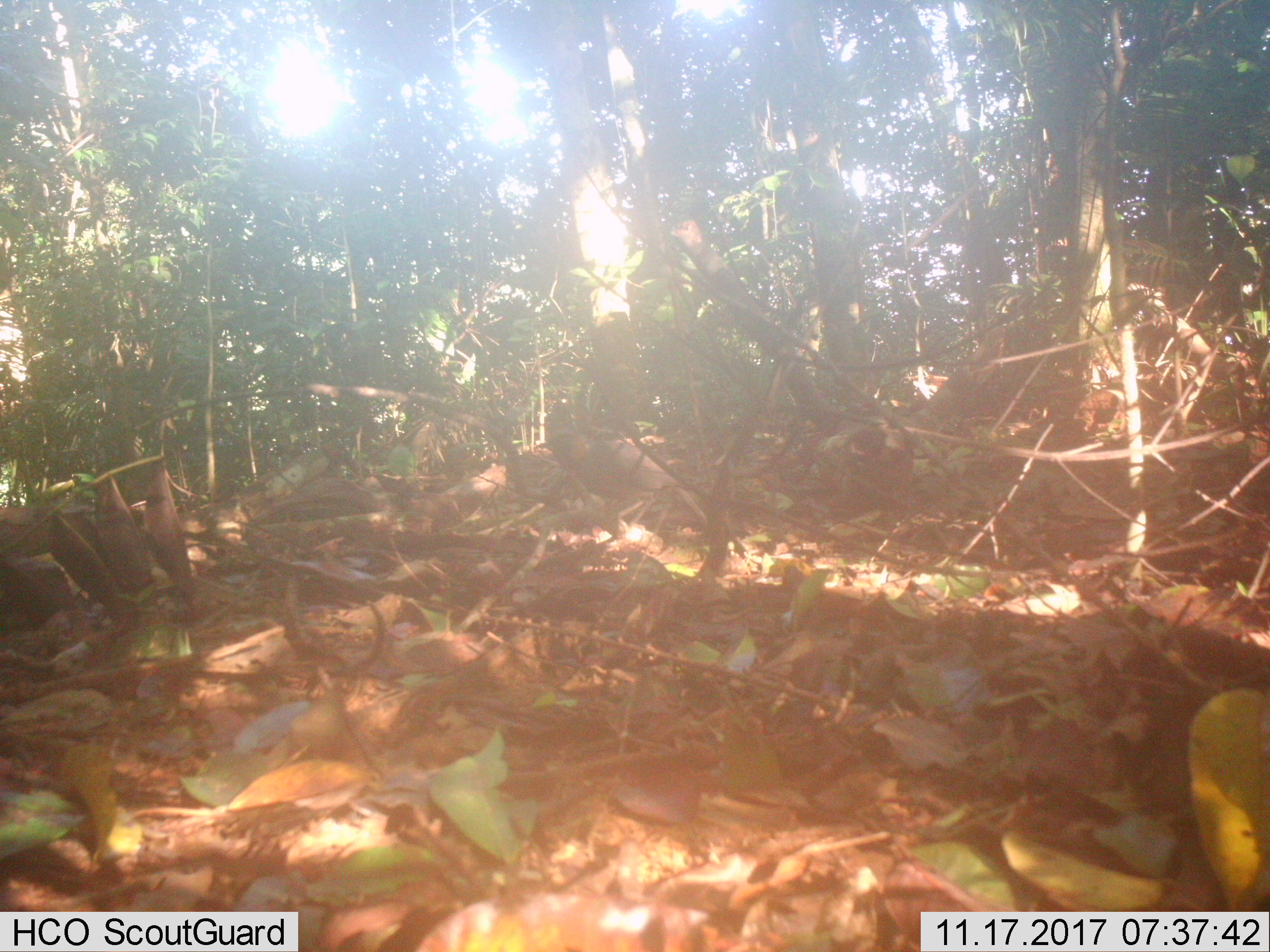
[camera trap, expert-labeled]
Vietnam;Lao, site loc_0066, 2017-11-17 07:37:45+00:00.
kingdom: Animalia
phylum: Chordata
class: Aves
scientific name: Aves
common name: bird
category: unidentified bird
Unidentified bird (bird) (Aves). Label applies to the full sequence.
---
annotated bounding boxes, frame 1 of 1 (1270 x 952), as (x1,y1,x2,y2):
unidentified bird: (533,426,708,539)